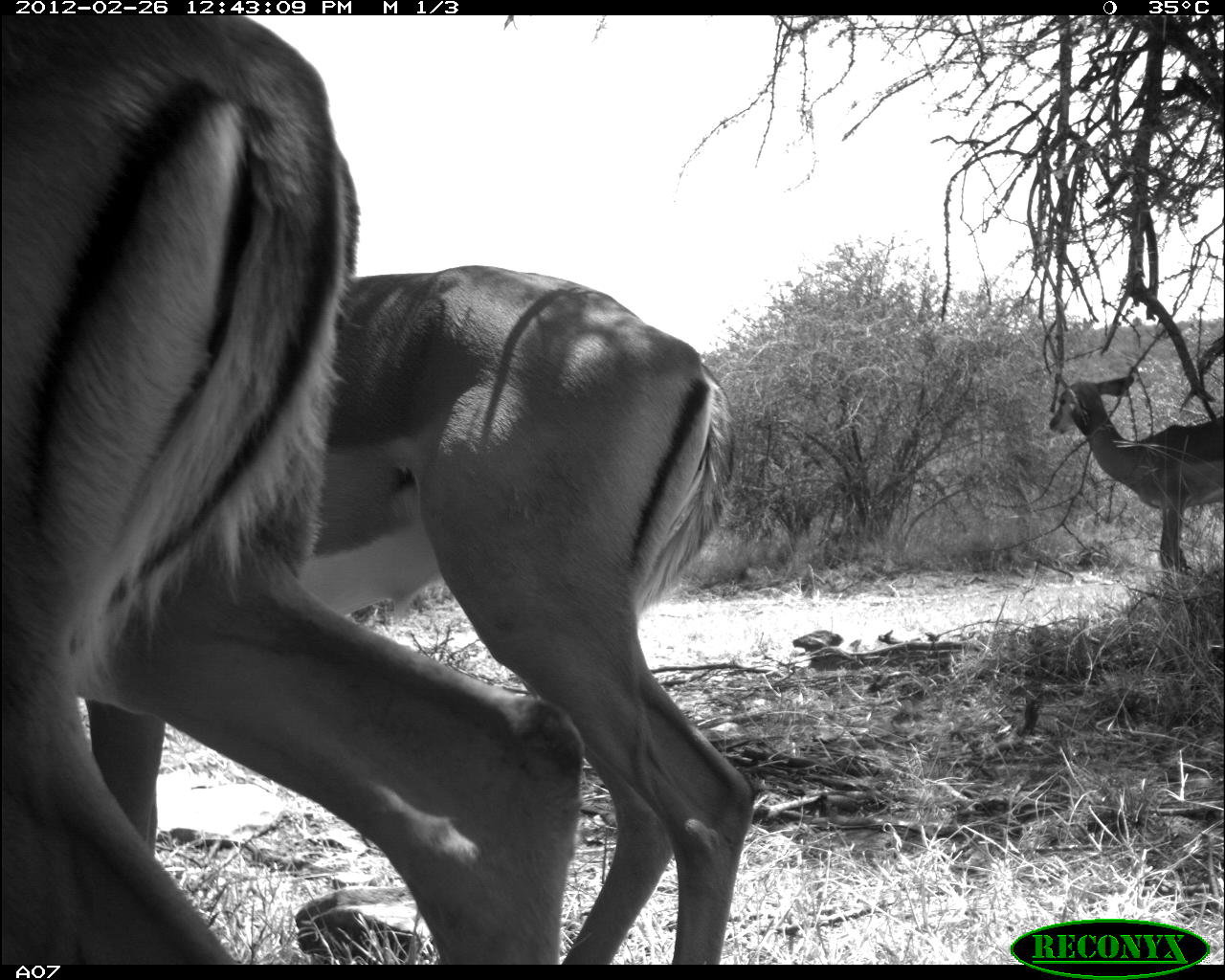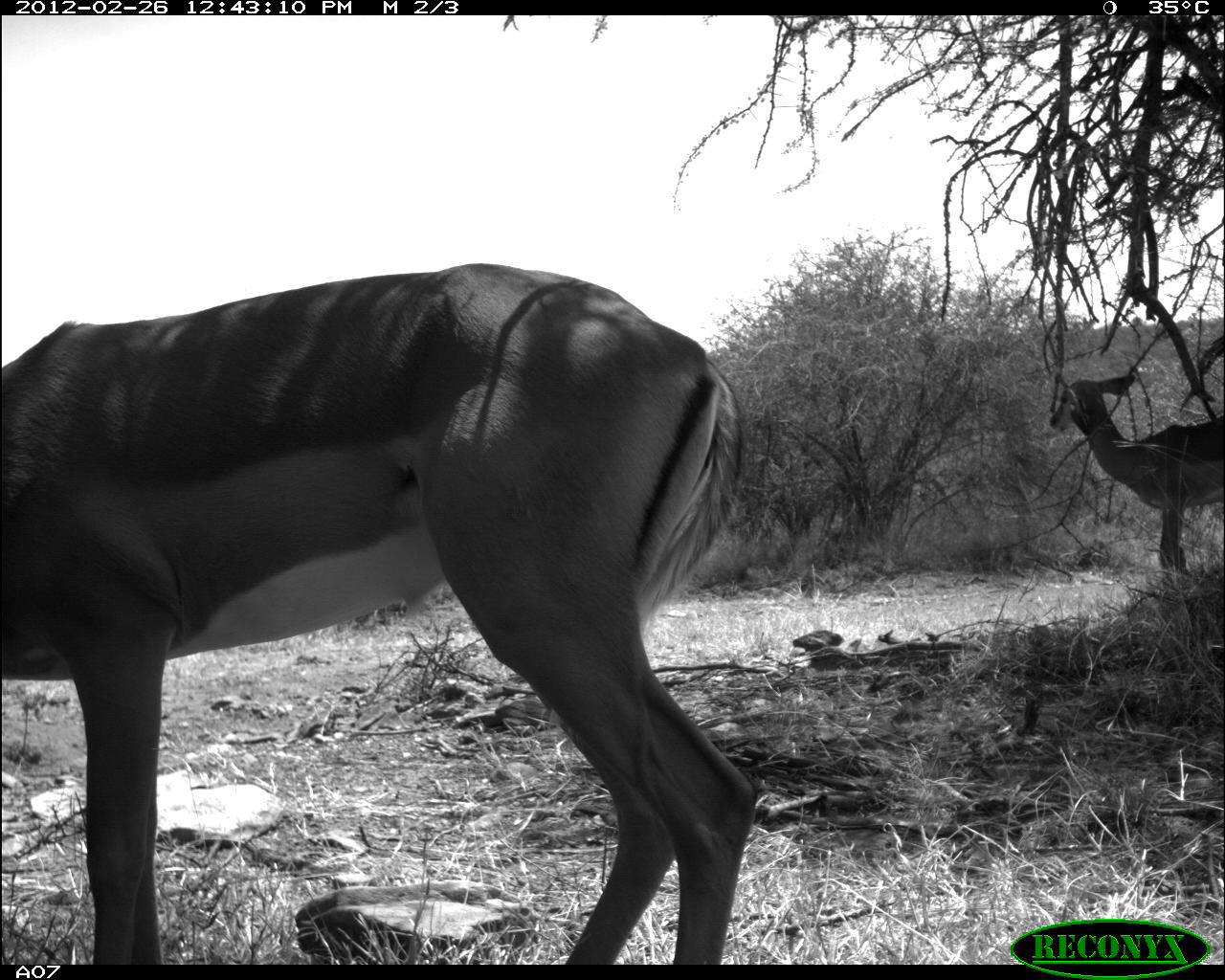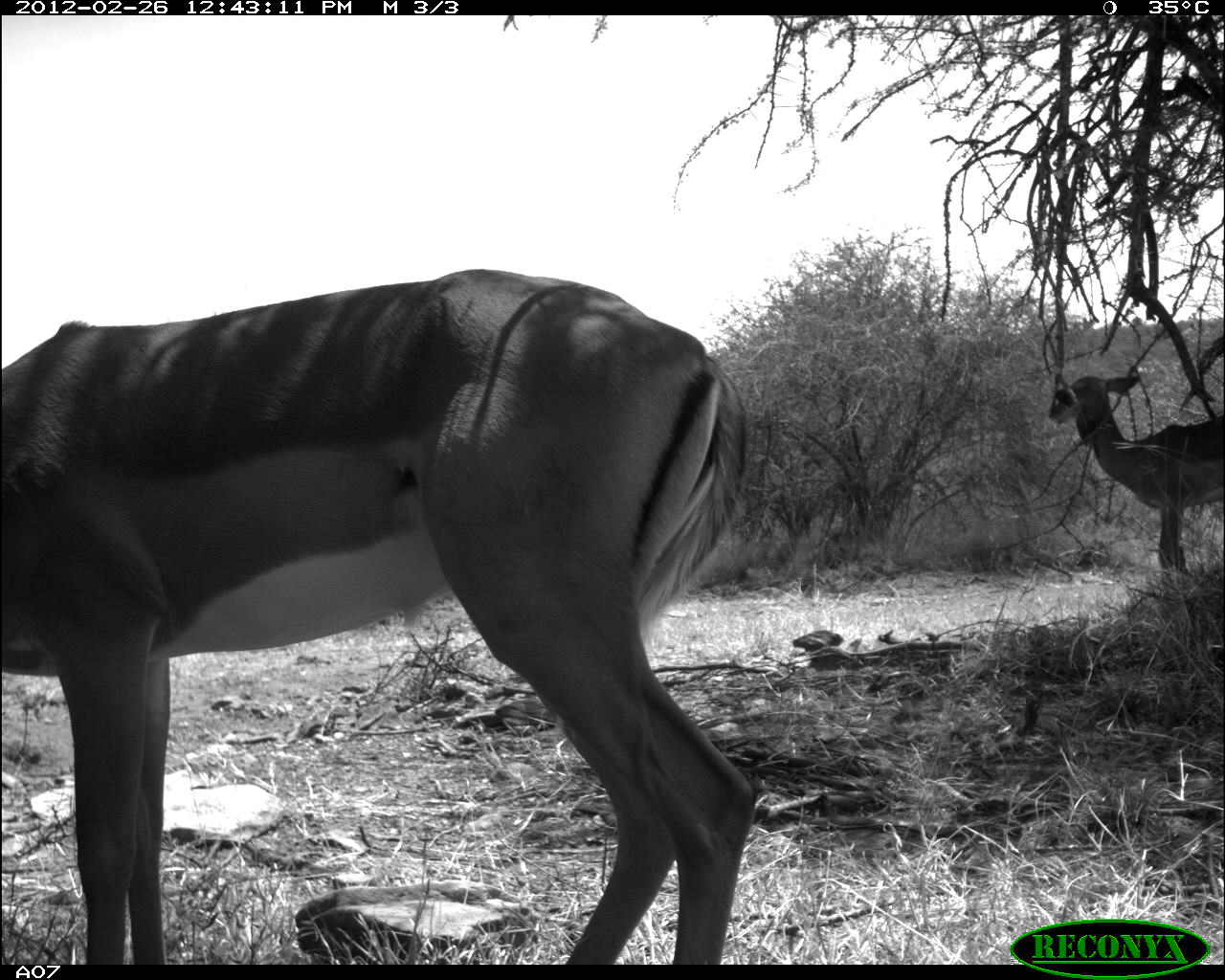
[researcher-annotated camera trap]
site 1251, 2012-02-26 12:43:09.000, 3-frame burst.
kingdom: Animalia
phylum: Chordata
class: Mammalia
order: Artiodactyla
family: Bovidae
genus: Aepyceros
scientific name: Aepyceros melampus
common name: impala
Aepyceros melampus (impala), count 3.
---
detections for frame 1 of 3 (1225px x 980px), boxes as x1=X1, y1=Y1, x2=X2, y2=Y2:
aepyceros melampus: x1=0, y1=16, x2=584, y2=966; x1=83, y1=265, x2=761, y2=966; x1=1049, y1=377, x2=1224, y2=582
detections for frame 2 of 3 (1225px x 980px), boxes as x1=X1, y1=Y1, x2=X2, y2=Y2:
aepyceros melampus: x1=2, y1=263, x2=758, y2=962; x1=1049, y1=373, x2=1224, y2=574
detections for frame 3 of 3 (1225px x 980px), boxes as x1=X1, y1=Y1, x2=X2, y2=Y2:
aepyceros melampus: x1=2, y1=268, x2=758, y2=965; x1=1047, y1=371, x2=1225, y2=581